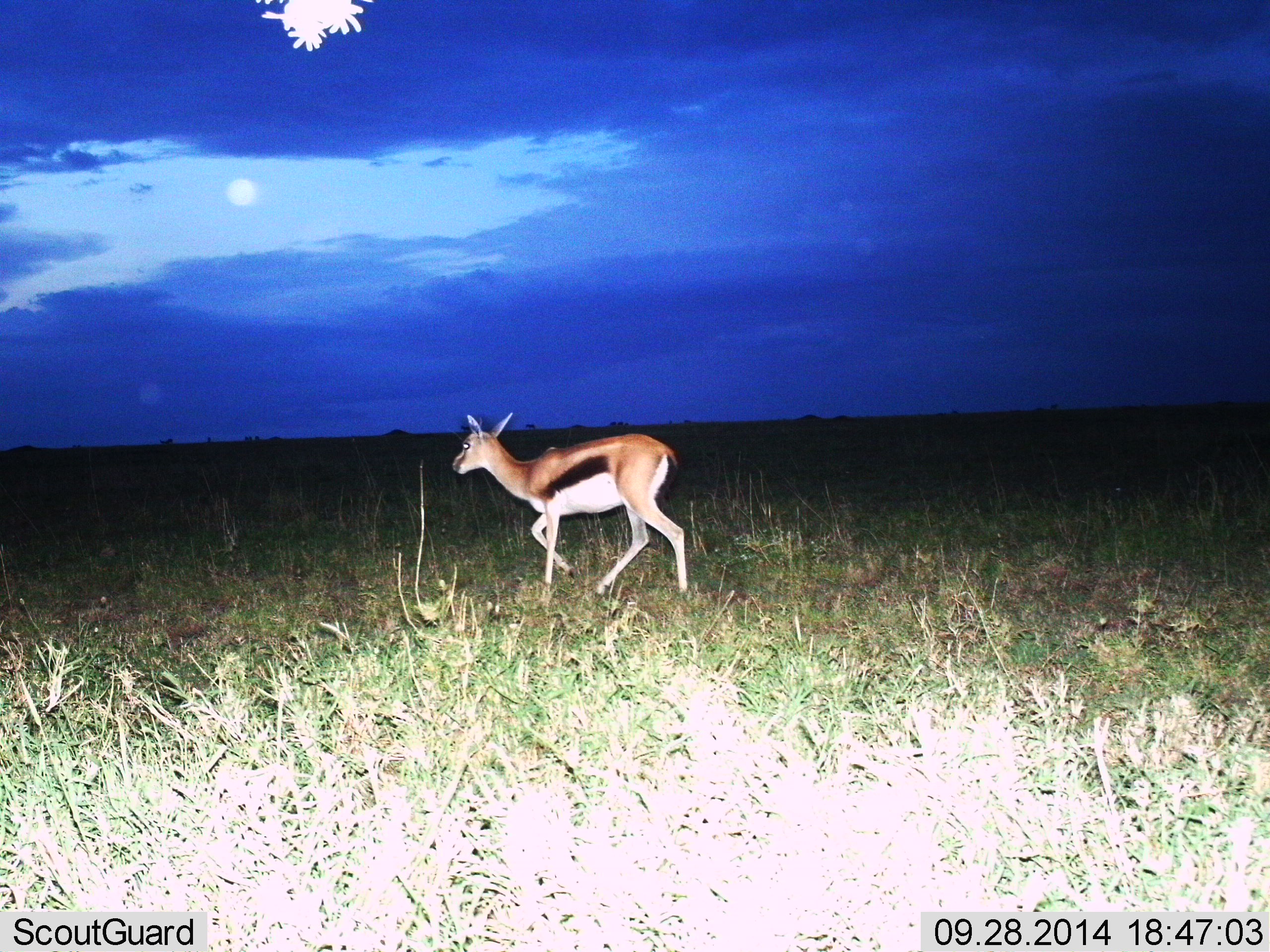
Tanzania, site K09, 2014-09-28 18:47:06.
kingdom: Animalia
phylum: Chordata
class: Mammalia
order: Artiodactyla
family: Bovidae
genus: Eudorcas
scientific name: Eudorcas thomsonii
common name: thomson's gazelle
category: gazellethomsons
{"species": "gazellethomsons (thomson's gazelle) (Eudorcas thomsonii)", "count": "1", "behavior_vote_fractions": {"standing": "0%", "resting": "0%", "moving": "100%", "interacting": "0%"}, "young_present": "0%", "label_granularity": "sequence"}